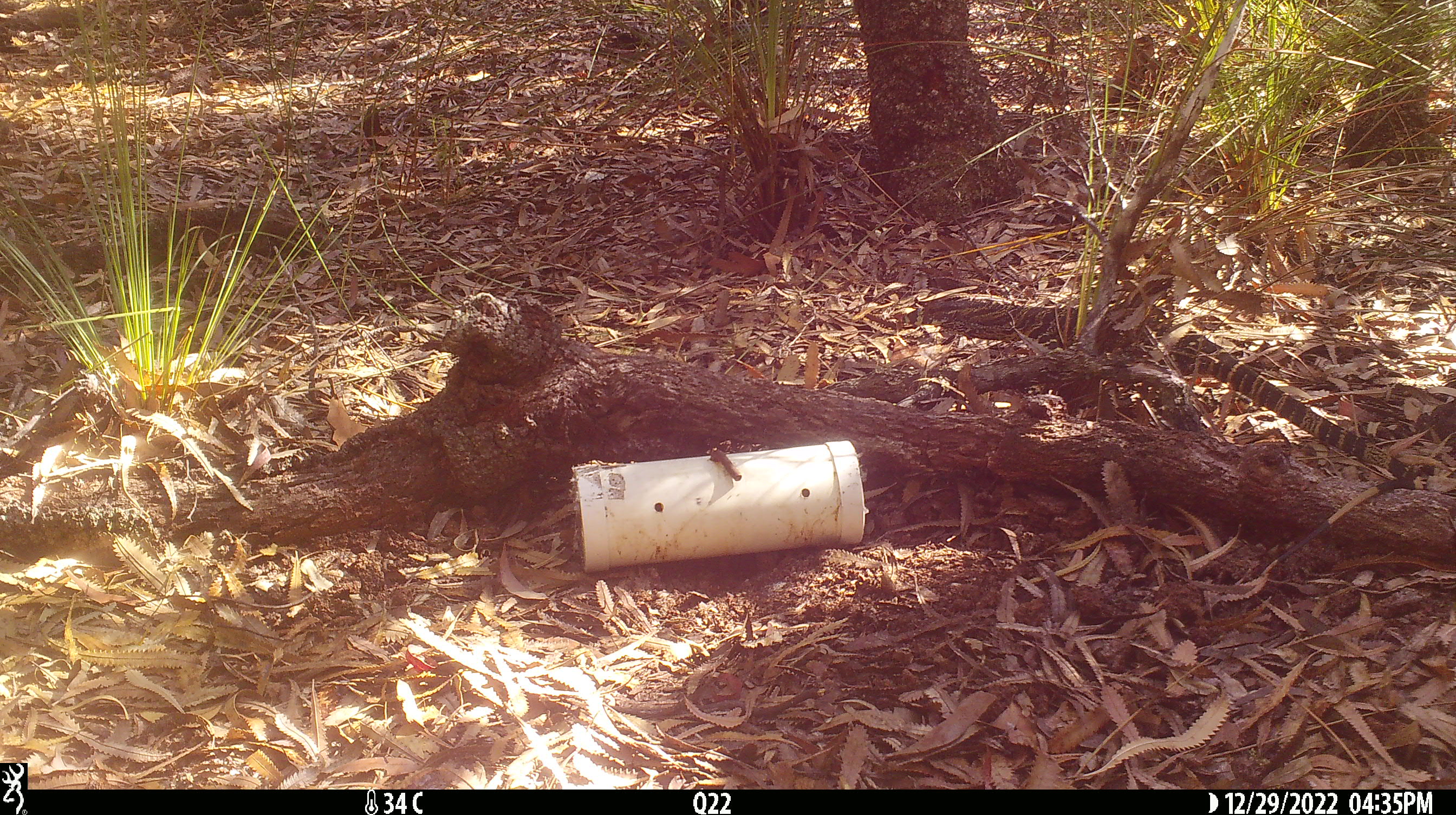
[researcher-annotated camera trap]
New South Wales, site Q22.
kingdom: Animalia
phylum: Chordata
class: Reptilia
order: Squamata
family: Varanidae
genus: Varanus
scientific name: Varanus varius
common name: lace monitor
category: goanna